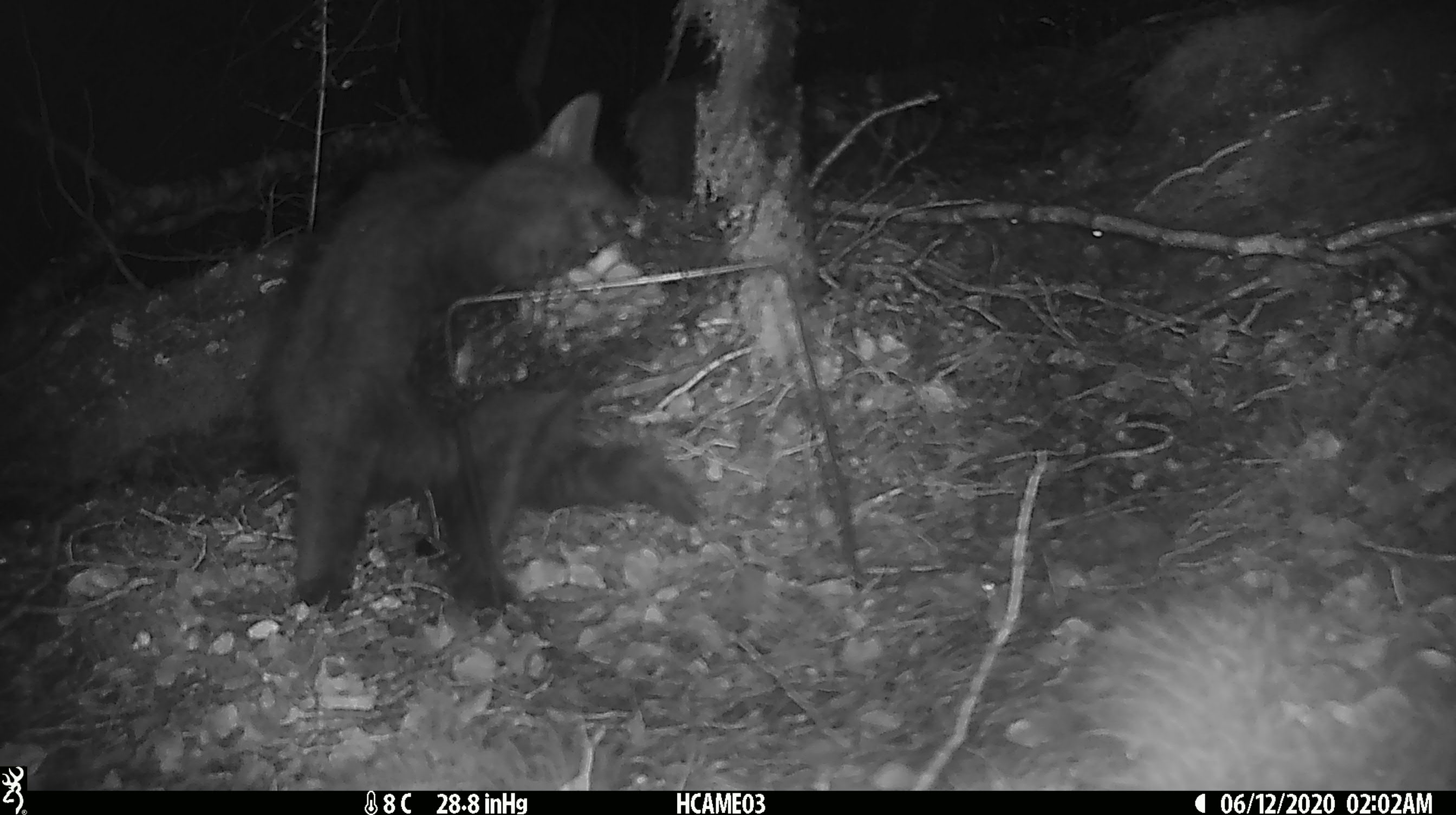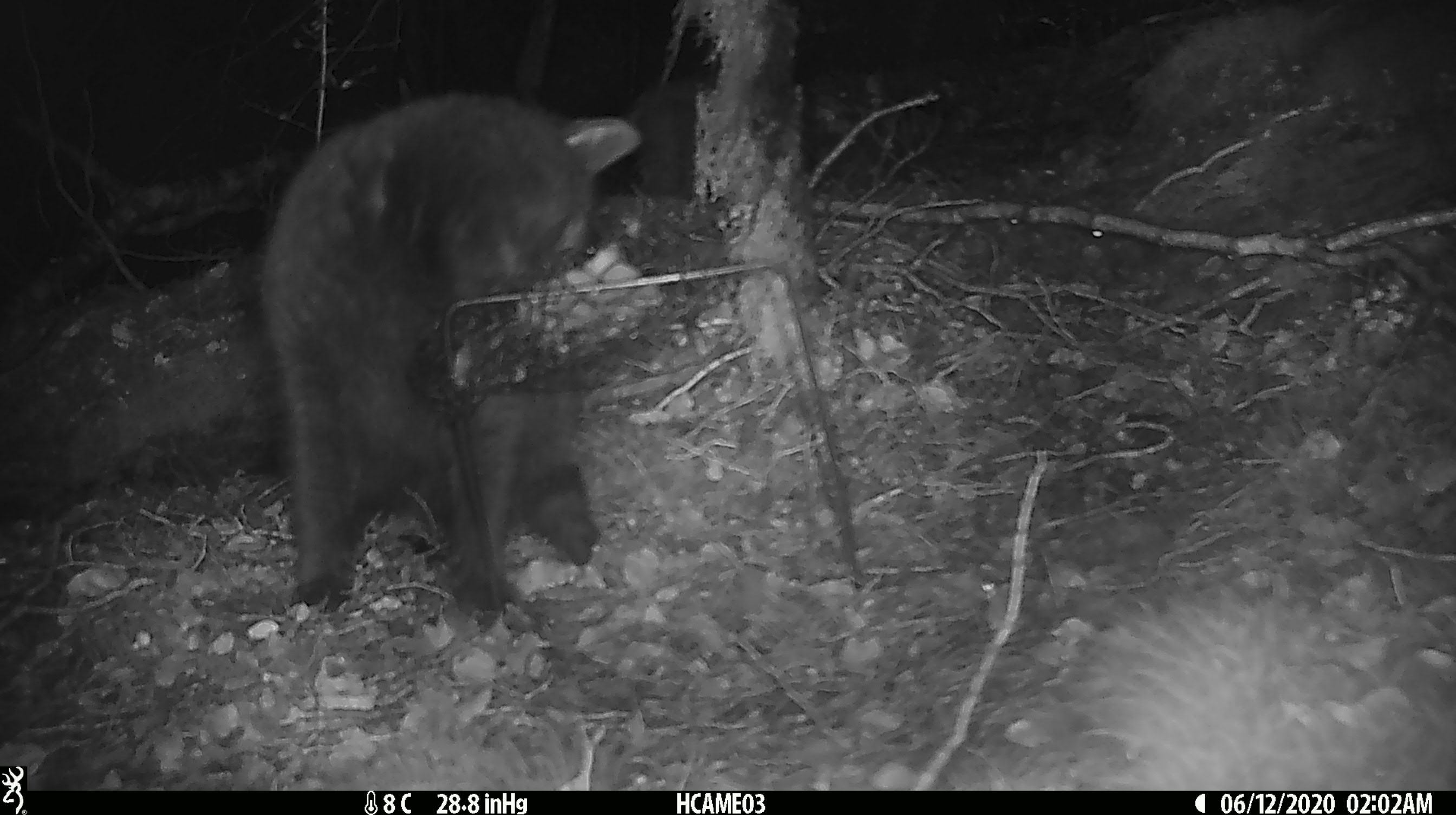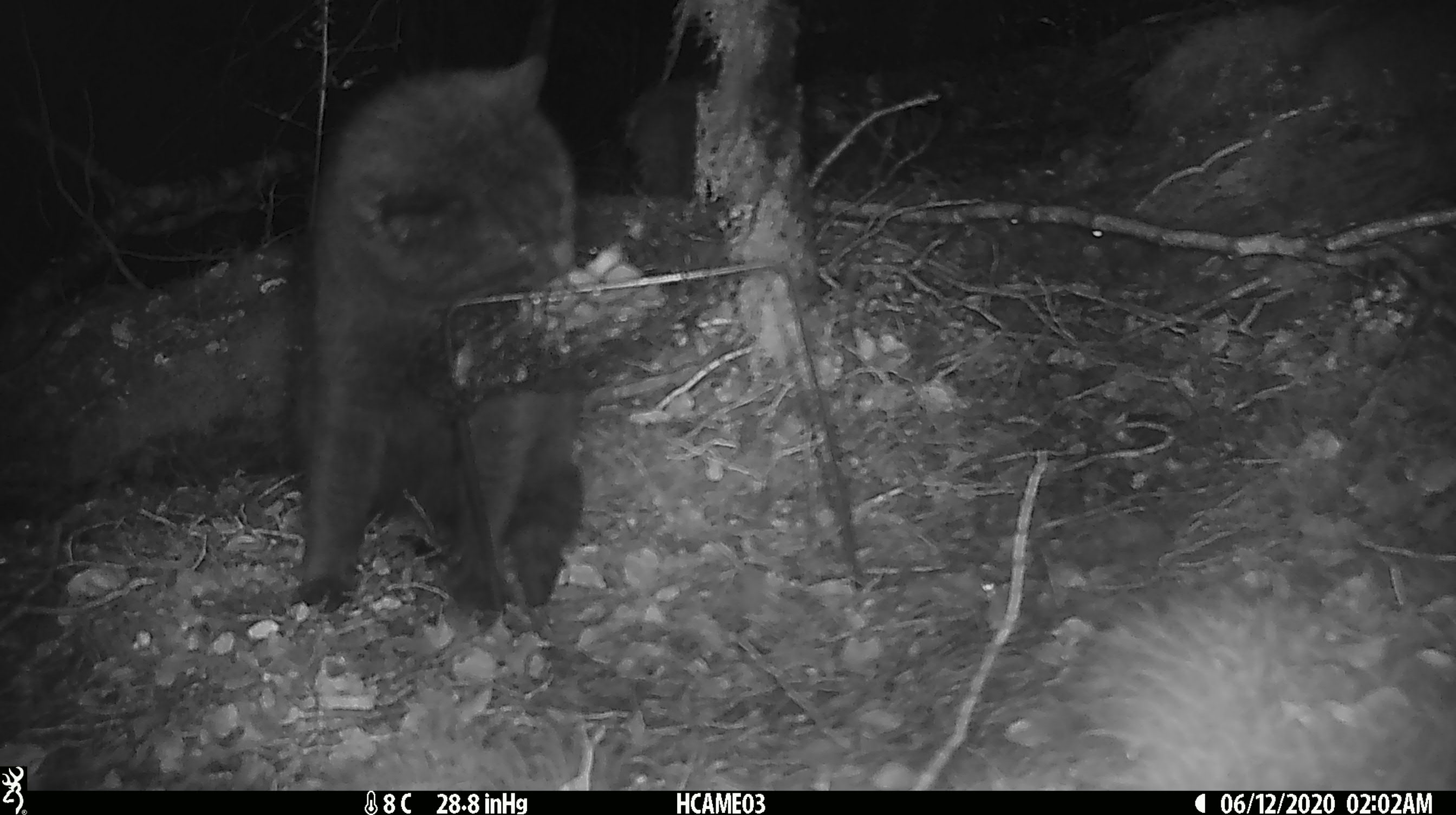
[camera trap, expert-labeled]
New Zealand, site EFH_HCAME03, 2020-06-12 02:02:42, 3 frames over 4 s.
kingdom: Animalia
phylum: Chordata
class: Mammalia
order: Carnivora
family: Felidae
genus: Felis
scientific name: Felis catus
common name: domestic cat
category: cat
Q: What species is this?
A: Cat (domestic cat) (Felis catus).